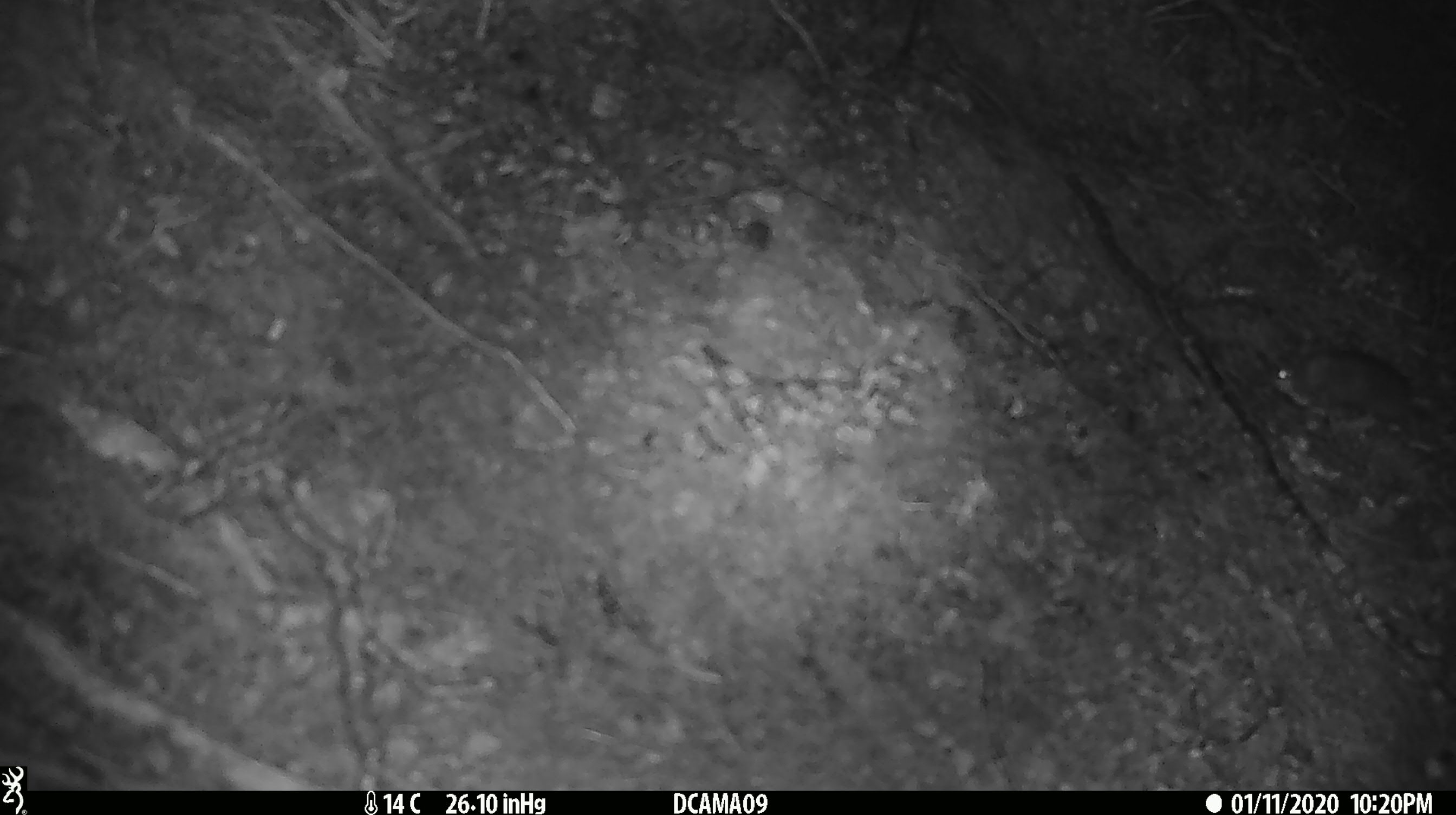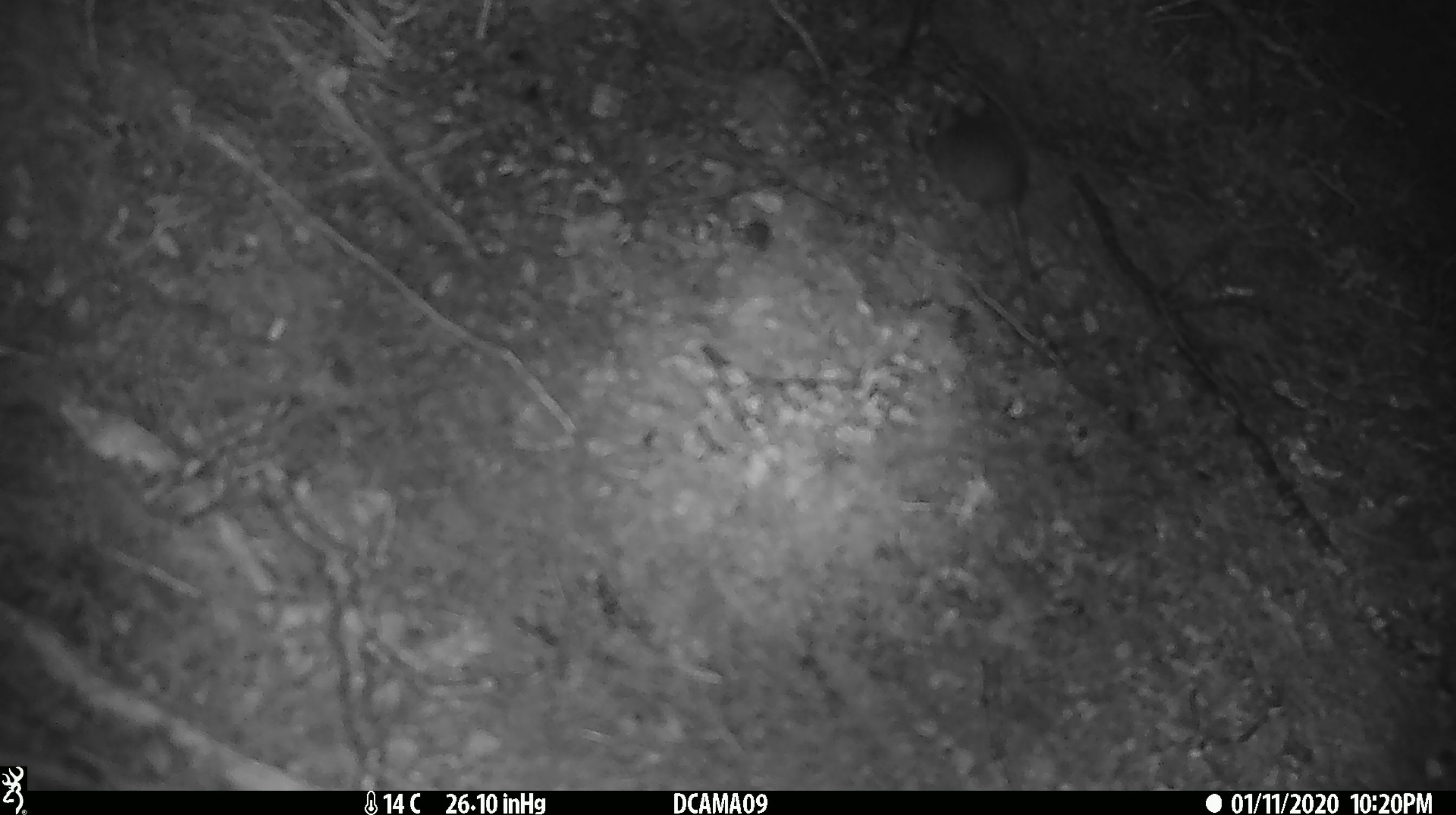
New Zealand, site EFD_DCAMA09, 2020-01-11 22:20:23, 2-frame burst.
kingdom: Animalia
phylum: Chordata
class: Mammalia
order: Rodentia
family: Muridae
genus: Mus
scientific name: Mus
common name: mouse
Mouse (Mus).